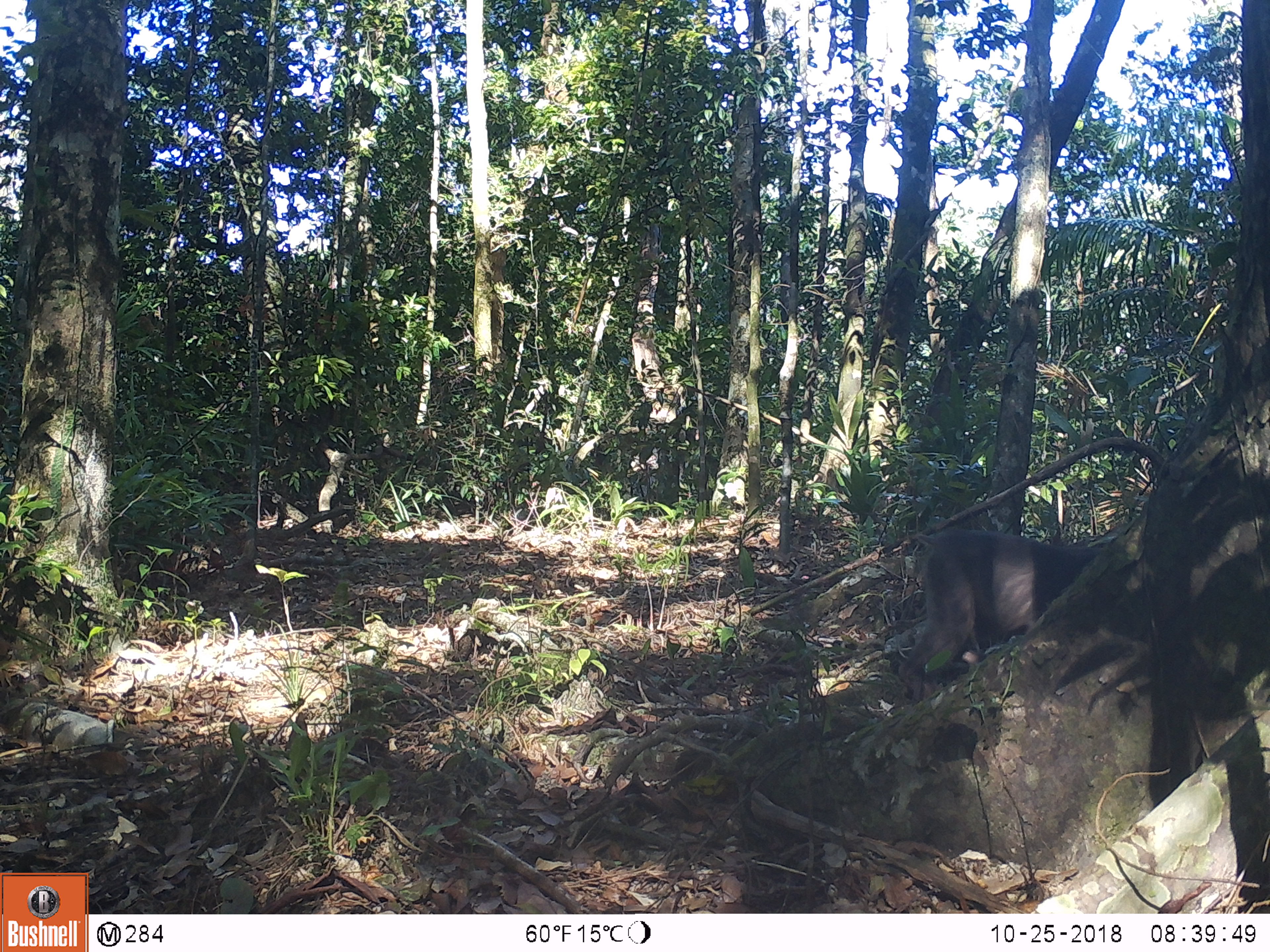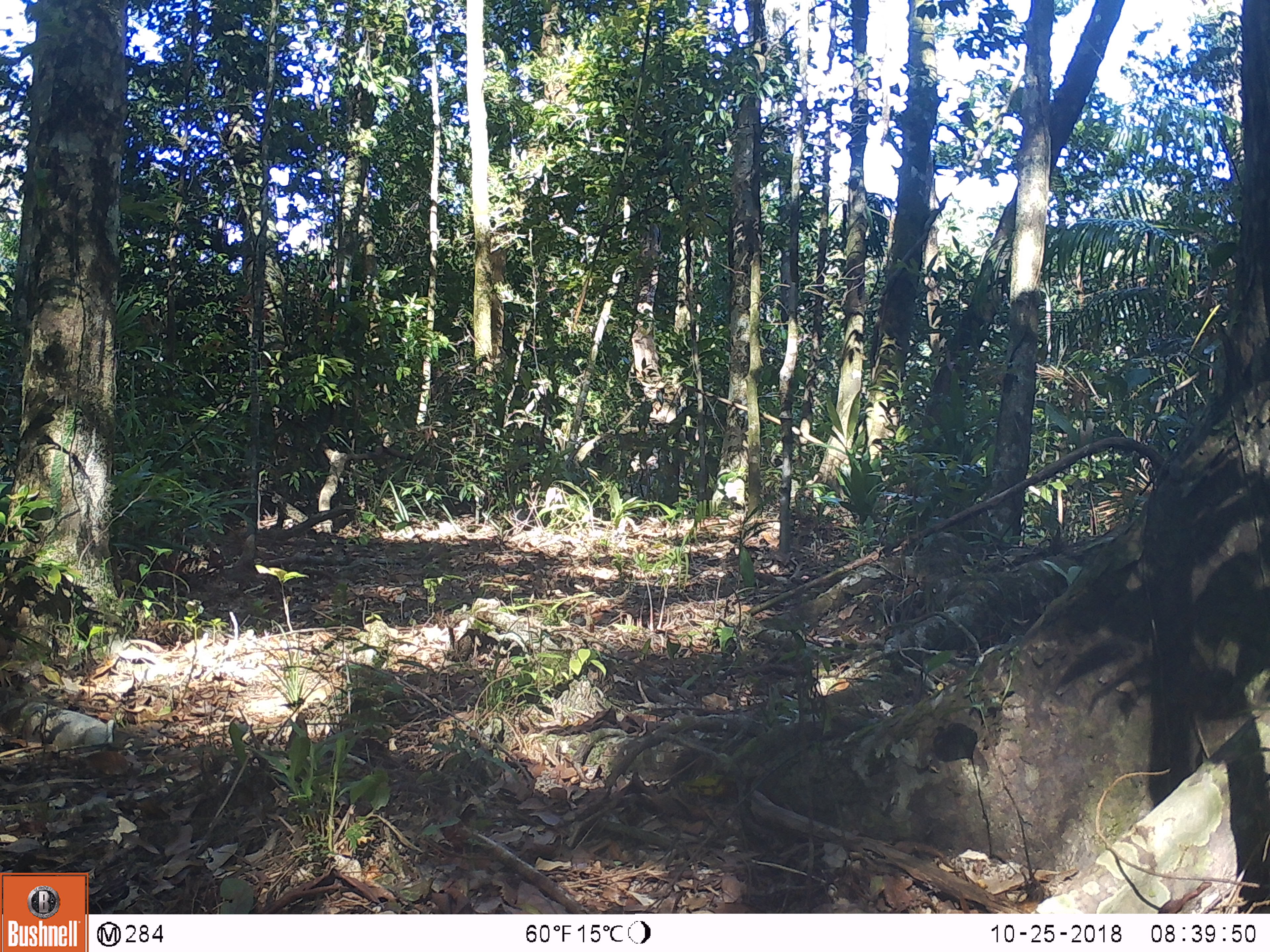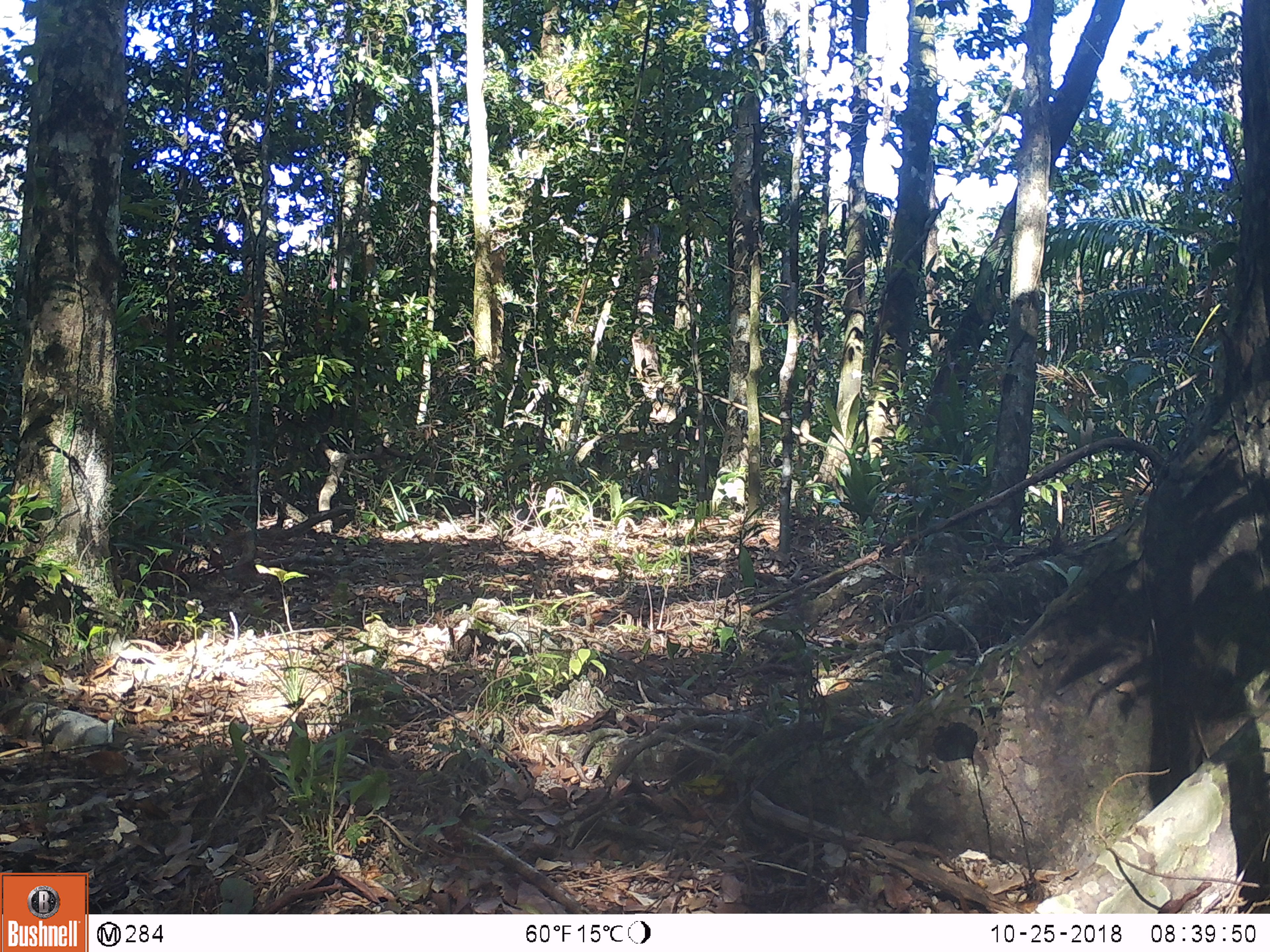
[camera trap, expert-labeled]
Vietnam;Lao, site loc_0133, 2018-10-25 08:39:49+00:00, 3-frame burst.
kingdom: Animalia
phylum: Chordata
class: Mammalia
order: Primates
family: Cercopithecidae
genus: Macaca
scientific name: Macaca arctoides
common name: stump-tailed macaque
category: stump tailed macaque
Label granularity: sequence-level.